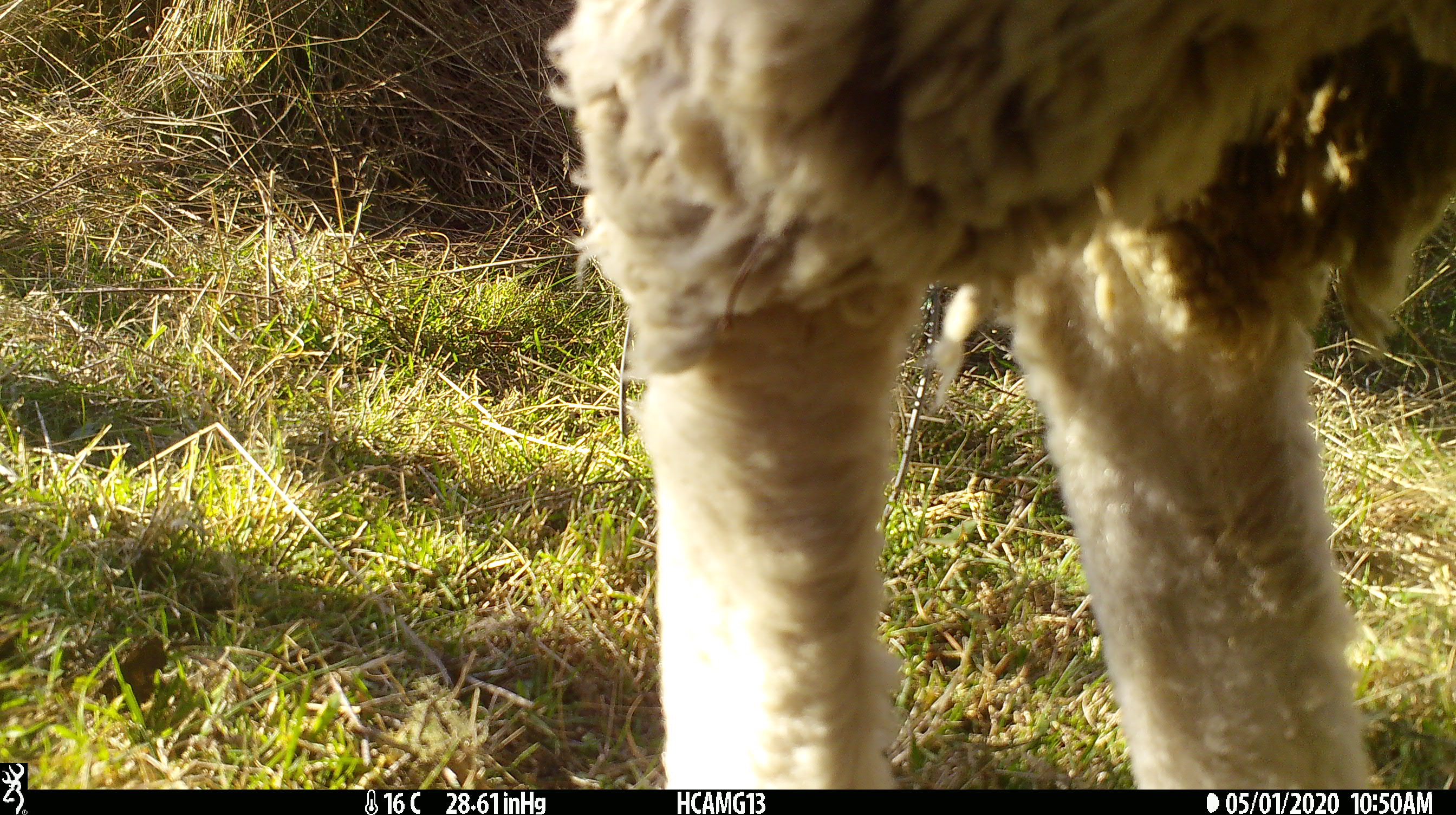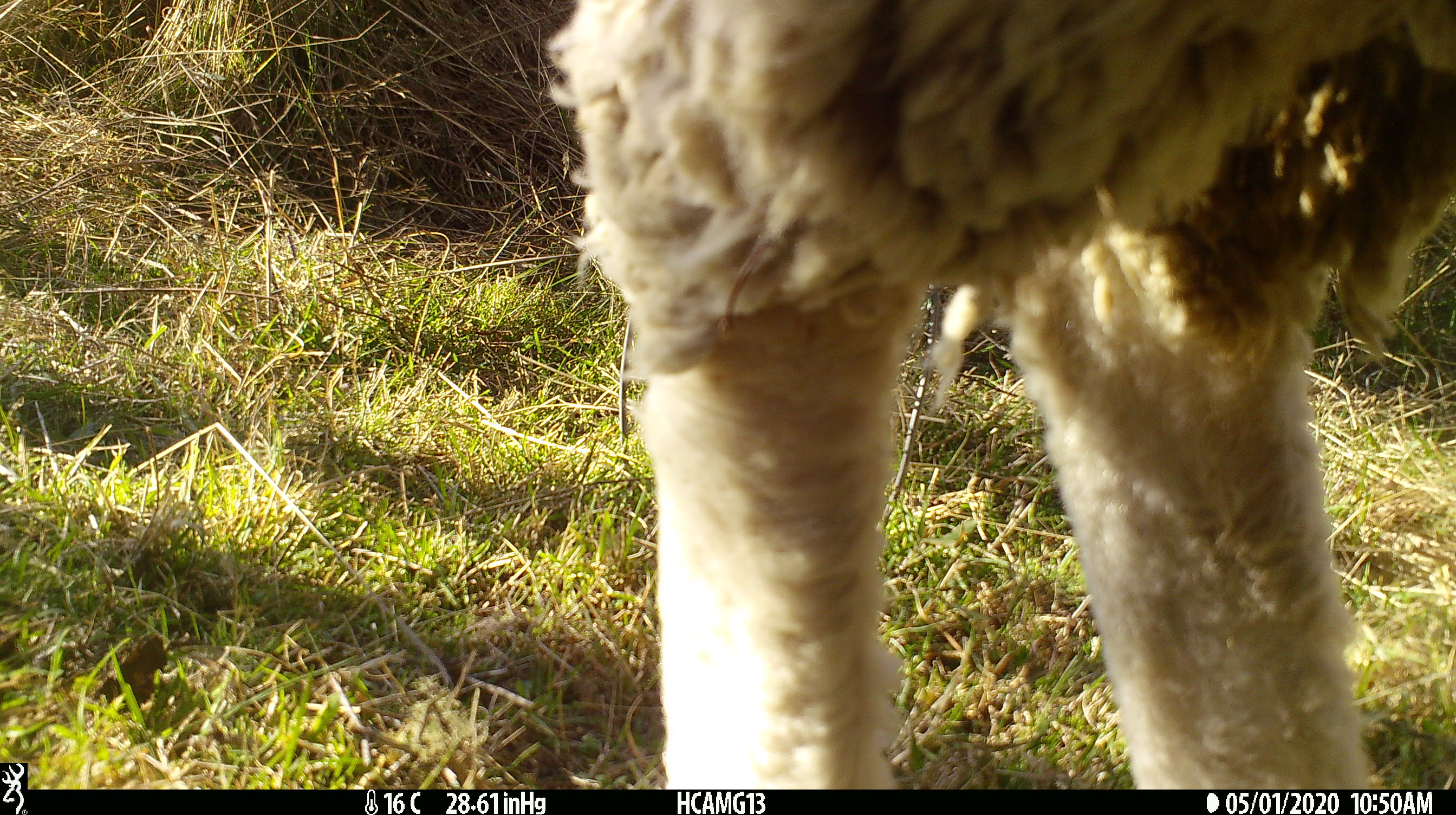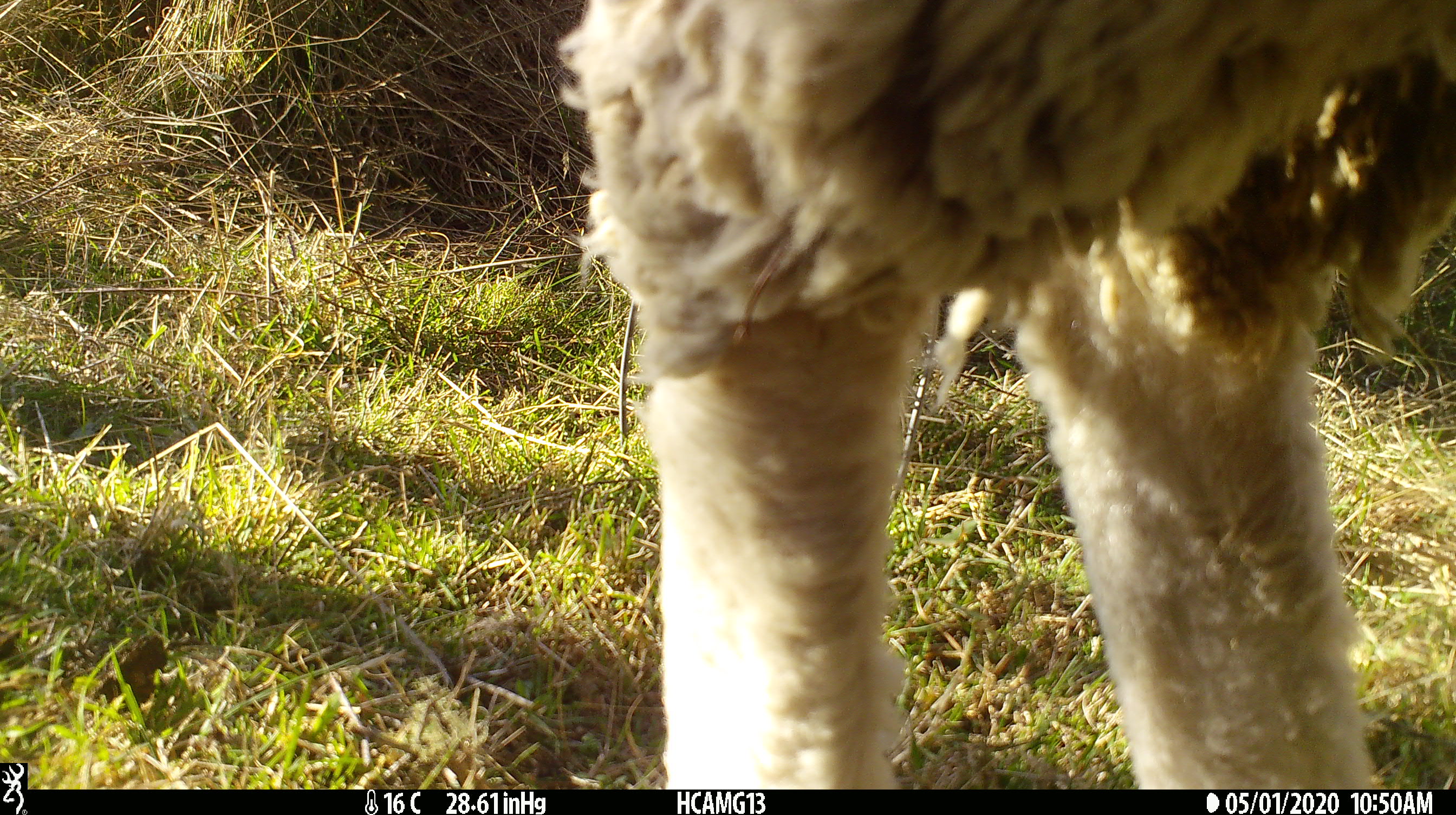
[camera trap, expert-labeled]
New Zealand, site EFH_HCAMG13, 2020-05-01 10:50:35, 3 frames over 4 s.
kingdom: Animalia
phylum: Chordata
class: Mammalia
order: Artiodactyla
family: Bovidae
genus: Ovis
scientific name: Ovis aries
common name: domestic sheep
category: sheep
Sheep (domestic sheep) (Ovis aries).